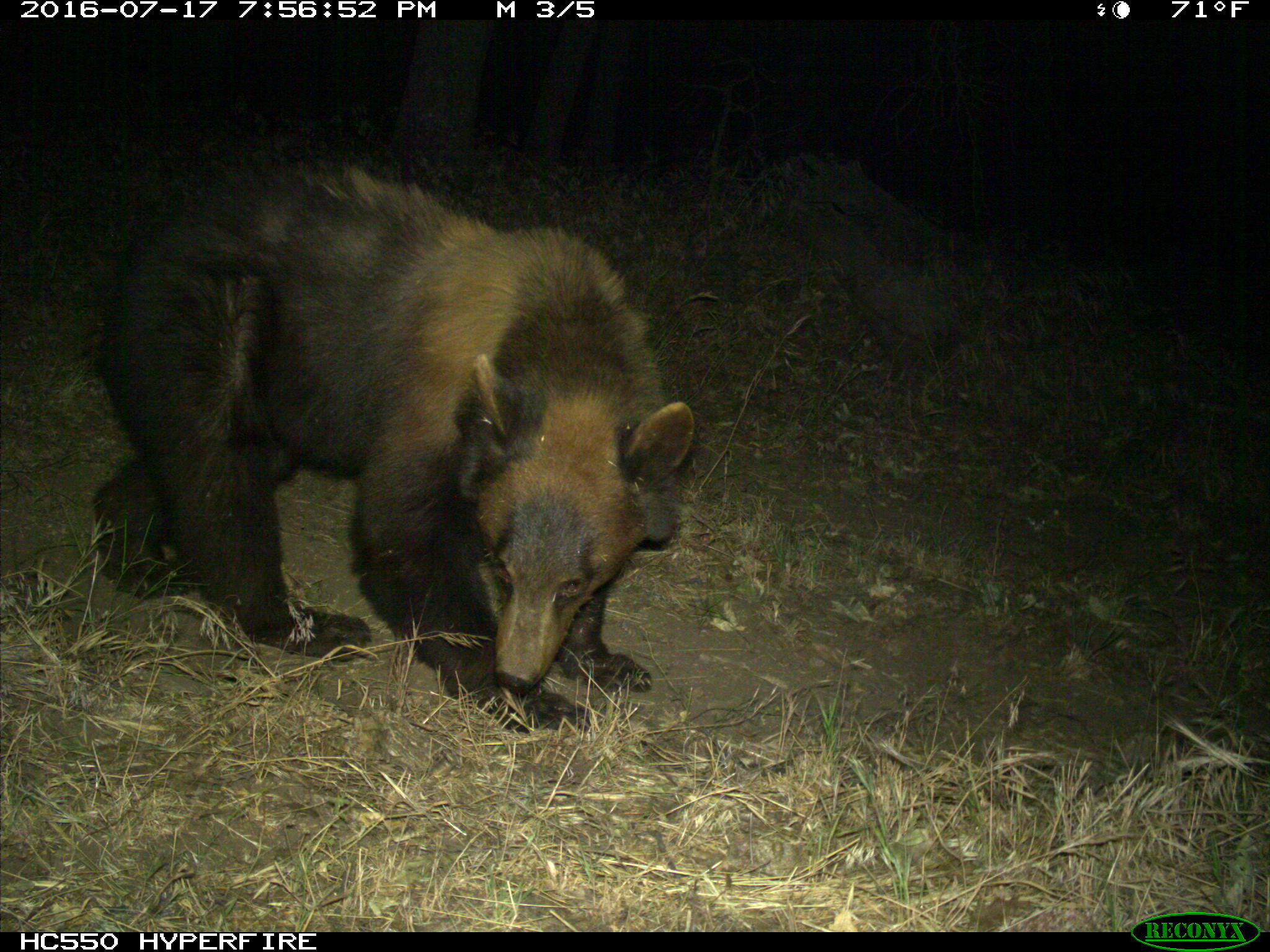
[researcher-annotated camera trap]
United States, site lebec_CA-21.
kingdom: Animalia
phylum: Chordata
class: Mammalia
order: Carnivora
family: Ursidae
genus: Ursus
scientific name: Ursus americanus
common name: american black bear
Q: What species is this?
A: Ursus americanus (american black bear).